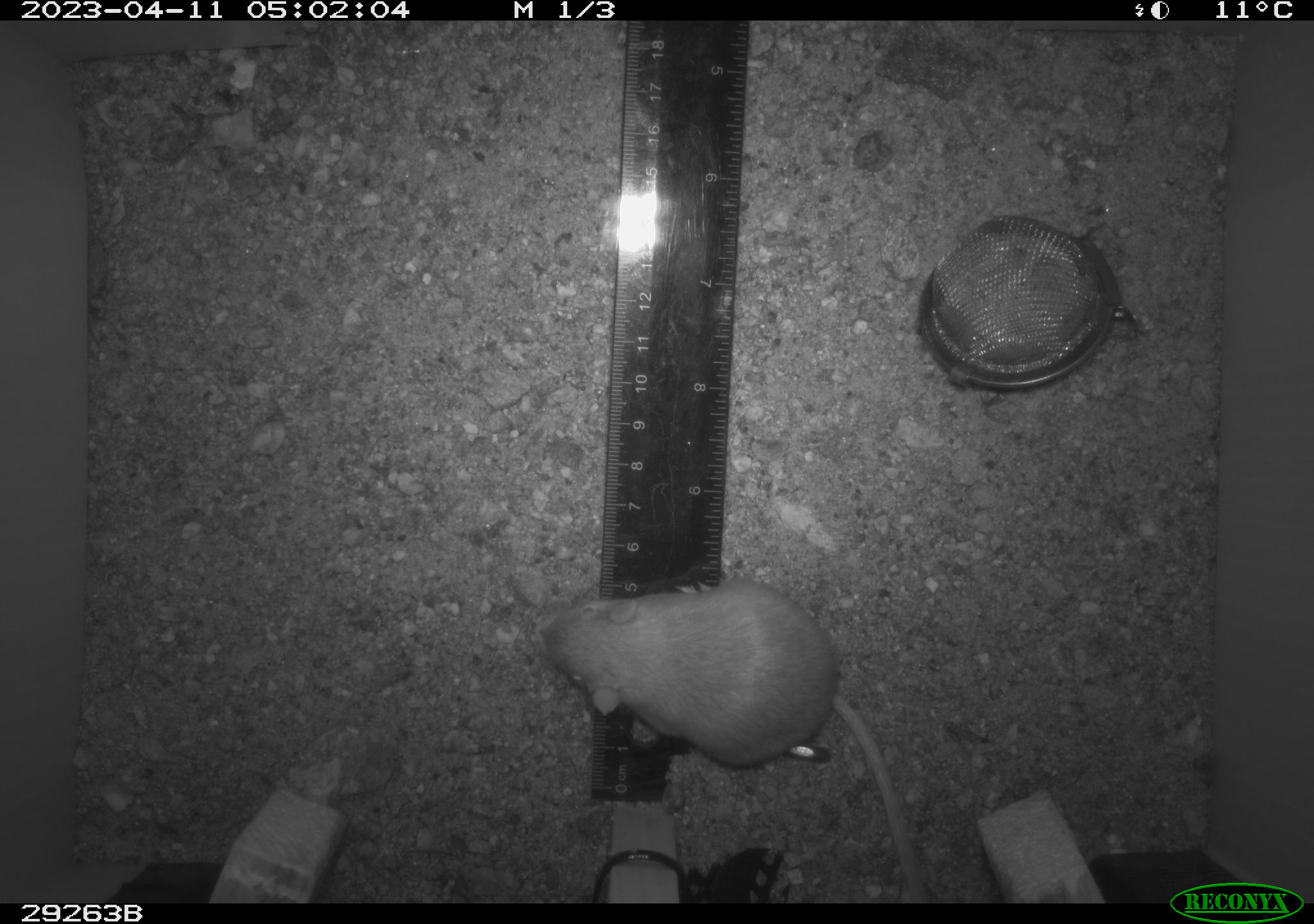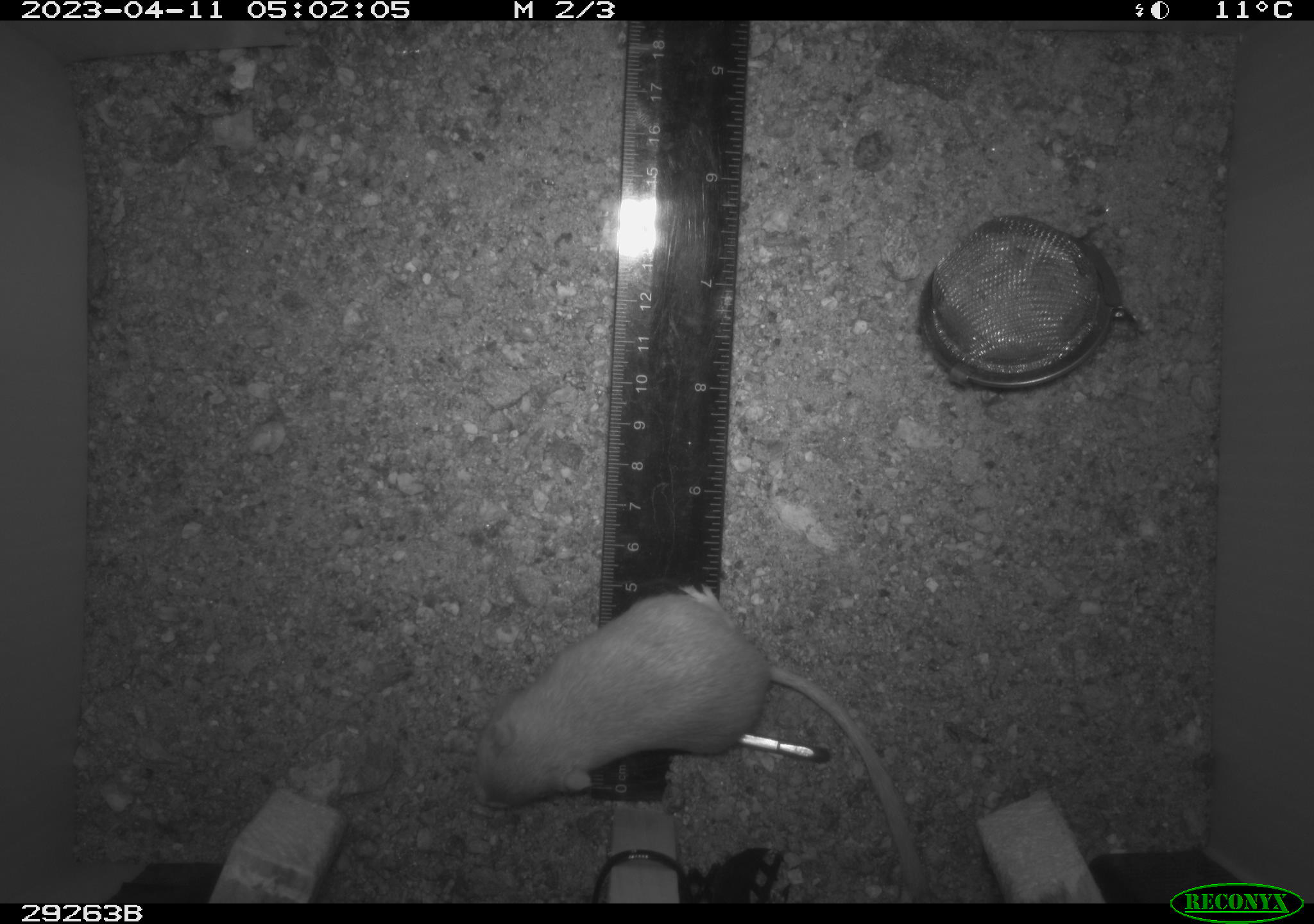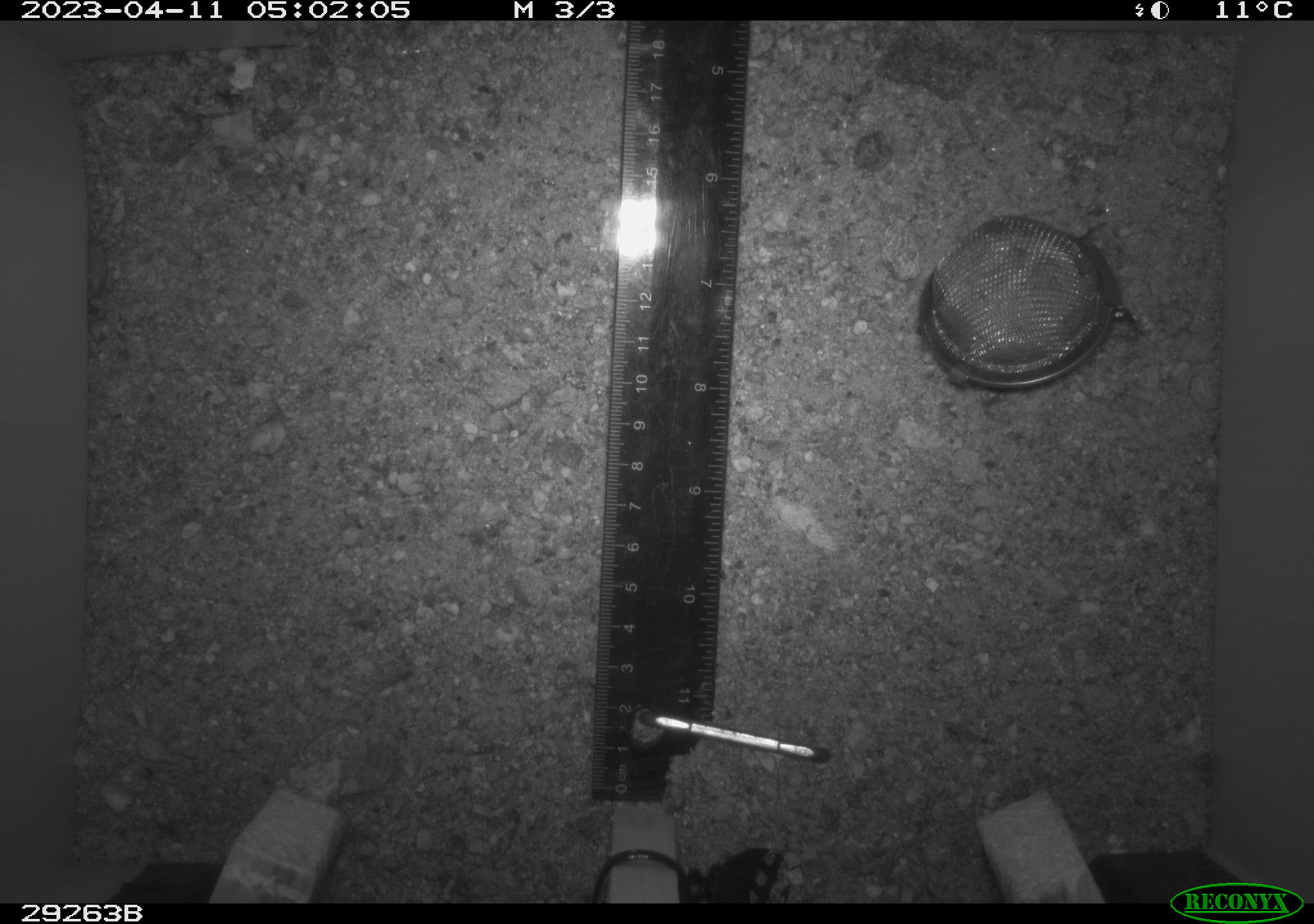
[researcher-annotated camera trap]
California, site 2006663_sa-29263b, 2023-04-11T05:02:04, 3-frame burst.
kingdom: Animalia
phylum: Chordata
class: Mammalia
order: Rodentia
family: Heteromyidae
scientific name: Heteromyidae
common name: kangaroo rats and pocket mice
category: heteromyidae family